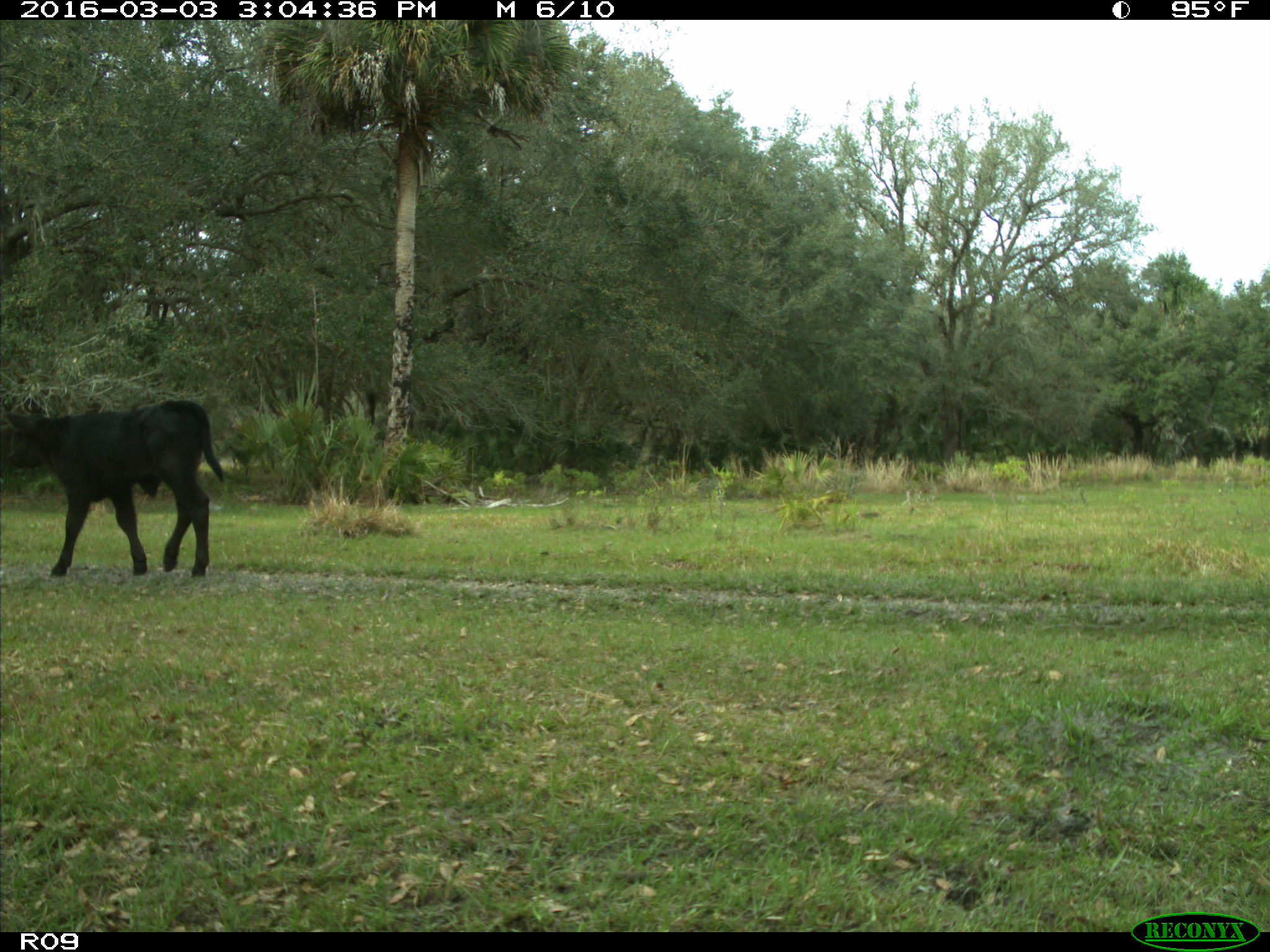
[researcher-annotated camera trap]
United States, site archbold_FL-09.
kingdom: Animalia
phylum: Chordata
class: Mammalia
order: Artiodactyla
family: Bovidae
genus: Bos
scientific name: Bos taurus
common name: domestic cow